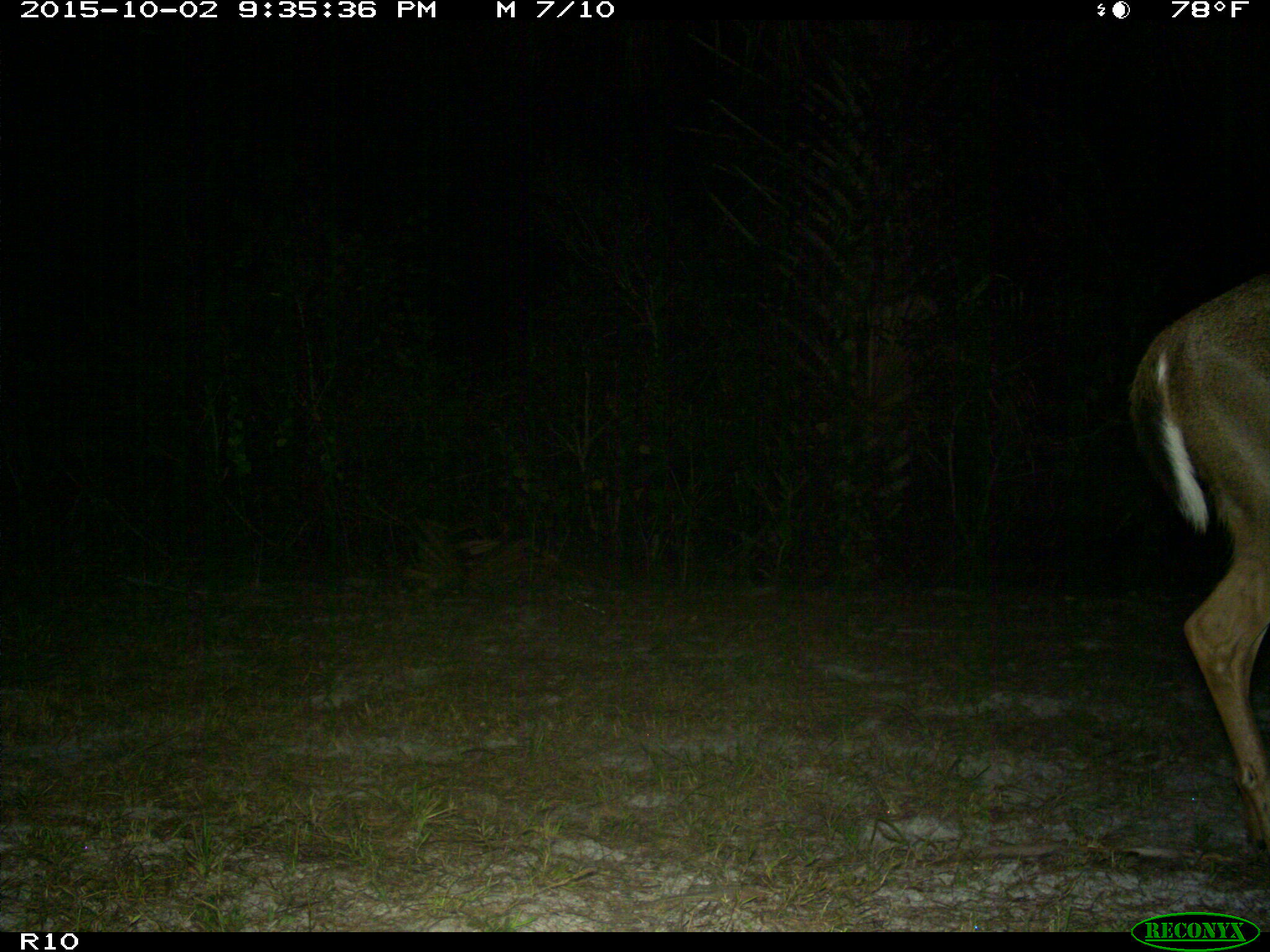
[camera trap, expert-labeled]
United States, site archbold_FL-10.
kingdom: Animalia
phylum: Chordata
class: Mammalia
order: Artiodactyla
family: Cervidae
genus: Odocoileus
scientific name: Odocoileus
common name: deer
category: unidentified deer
Unidentified deer (deer) (Odocoileus).